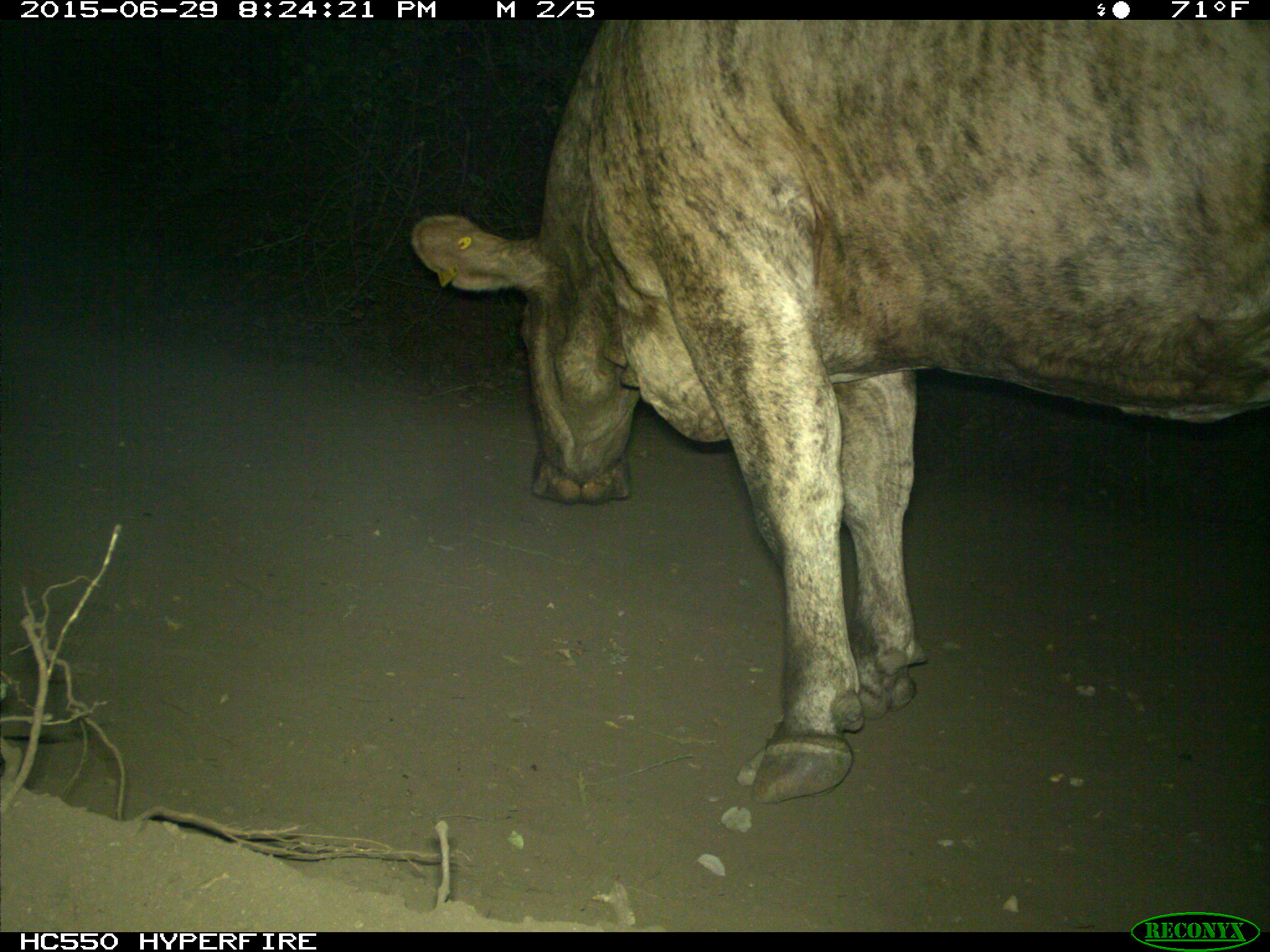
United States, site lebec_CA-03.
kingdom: Animalia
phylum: Chordata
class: Mammalia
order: Artiodactyla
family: Bovidae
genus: Bos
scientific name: Bos taurus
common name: domestic cow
Bos taurus (domestic cow).